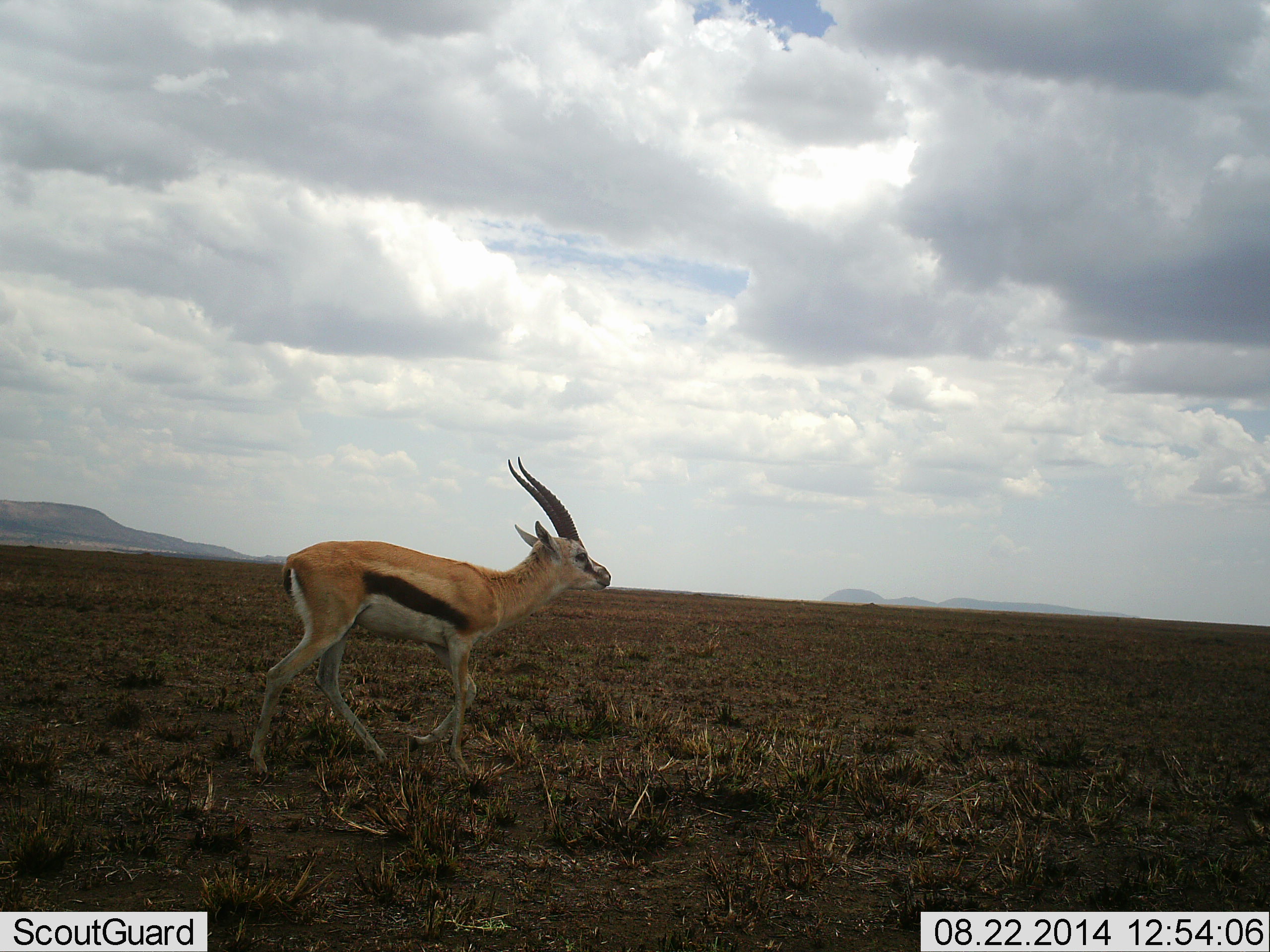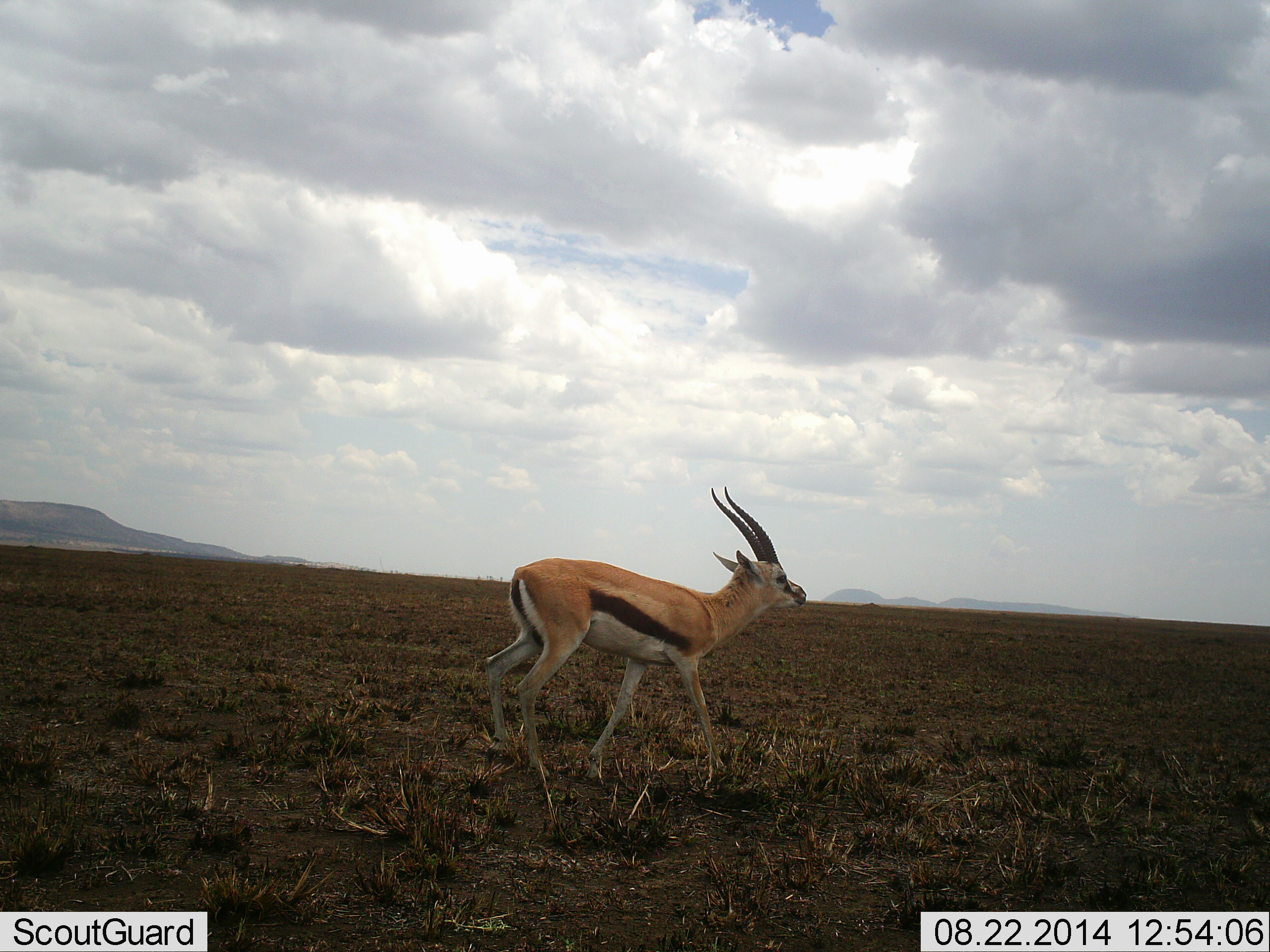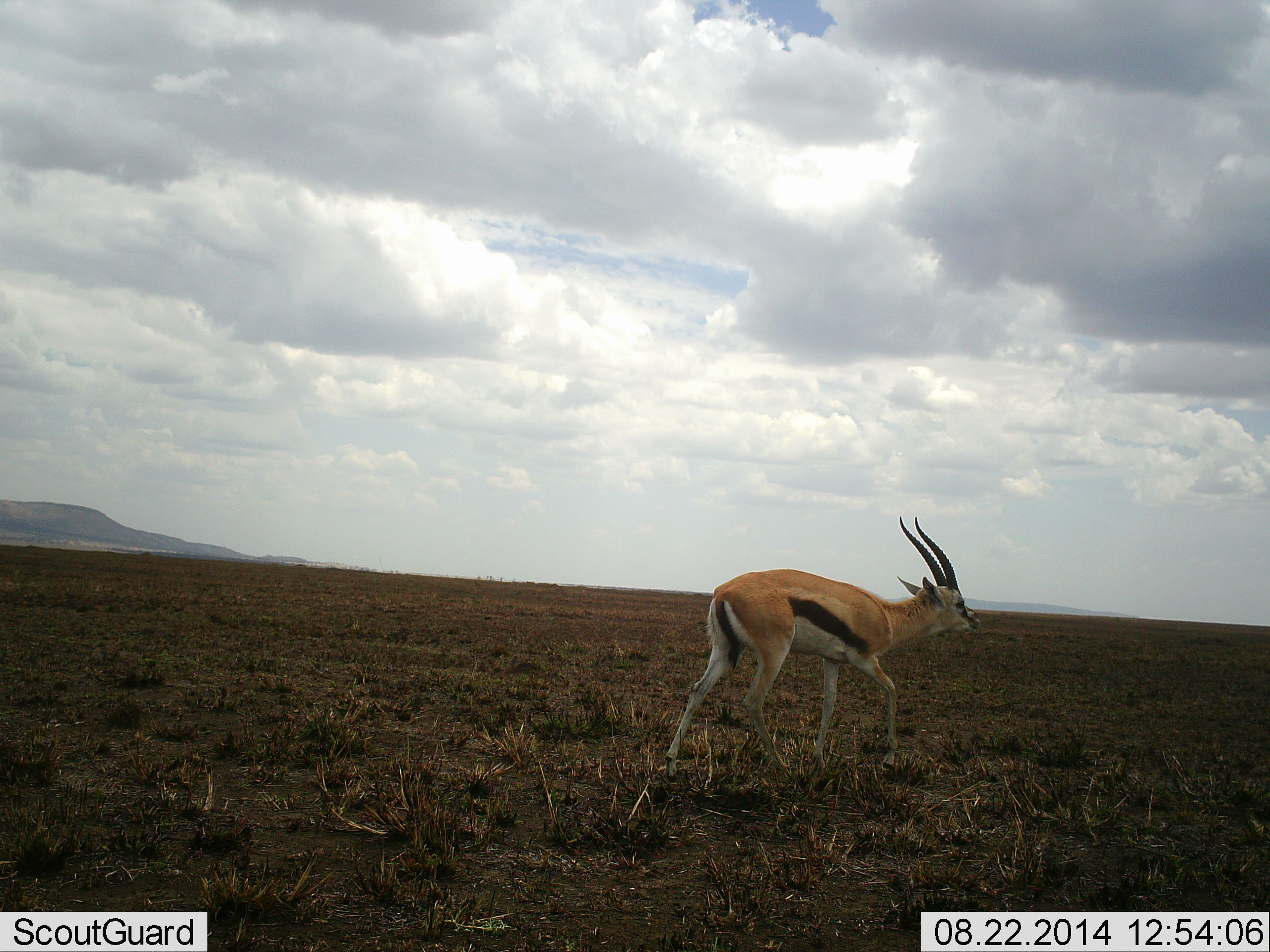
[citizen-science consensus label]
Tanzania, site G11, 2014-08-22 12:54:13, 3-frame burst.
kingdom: Animalia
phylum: Chordata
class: Mammalia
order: Artiodactyla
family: Bovidae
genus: Eudorcas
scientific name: Eudorcas thomsonii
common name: thomson's gazelle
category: gazellethomsons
Gazellethomsons (thomson's gazelle) (Eudorcas thomsonii), count 1. Behavior (volunteer vote fractions): standing 20%, resting 0%, moving 90%, interacting 0%. Young present (vote fraction): 0%. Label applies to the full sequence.